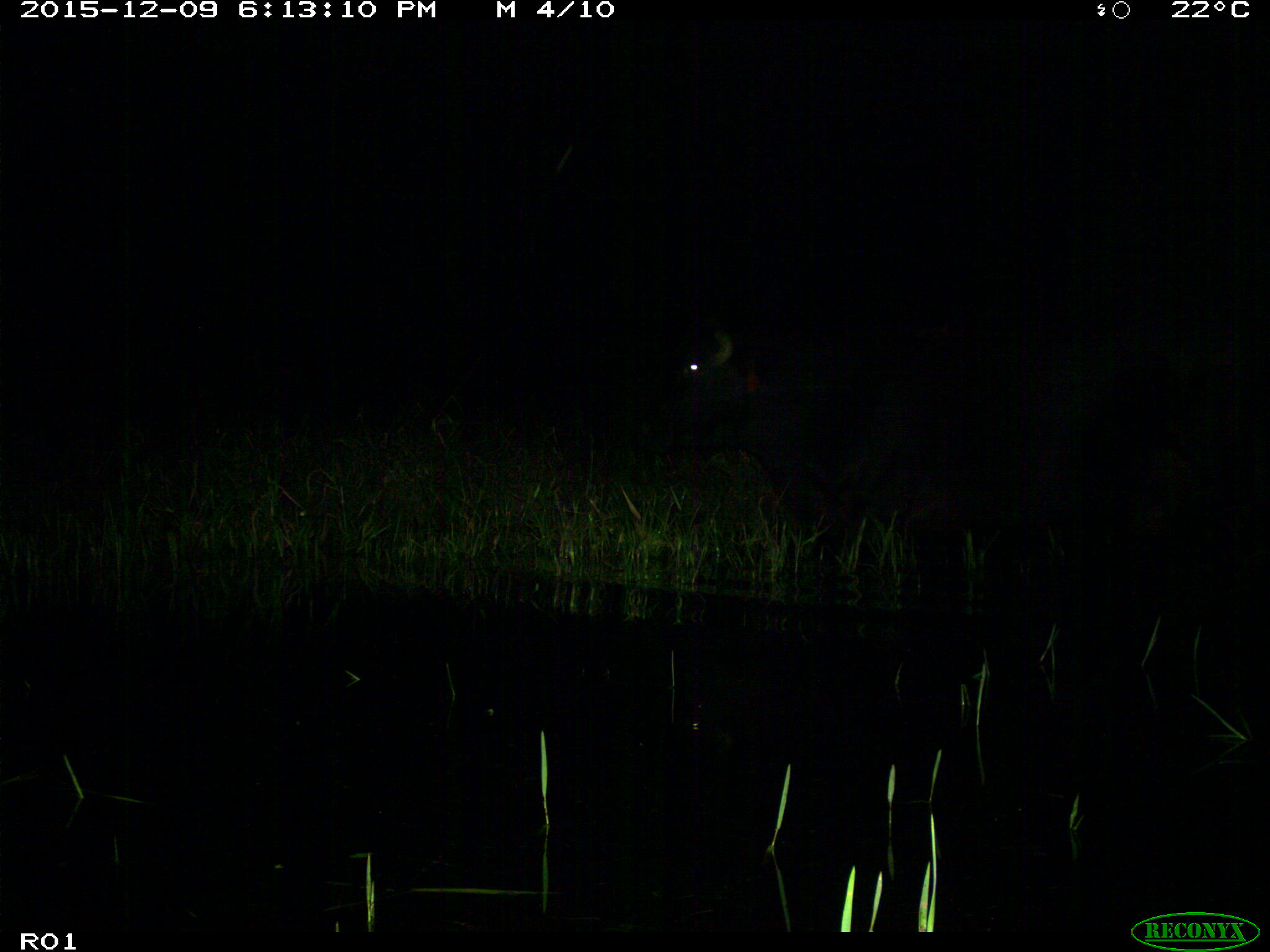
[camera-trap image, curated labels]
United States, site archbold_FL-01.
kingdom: Animalia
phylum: Chordata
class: Mammalia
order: Artiodactyla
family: Bovidae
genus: Bos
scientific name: Bos taurus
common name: domestic cow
Bos taurus (domestic cow).